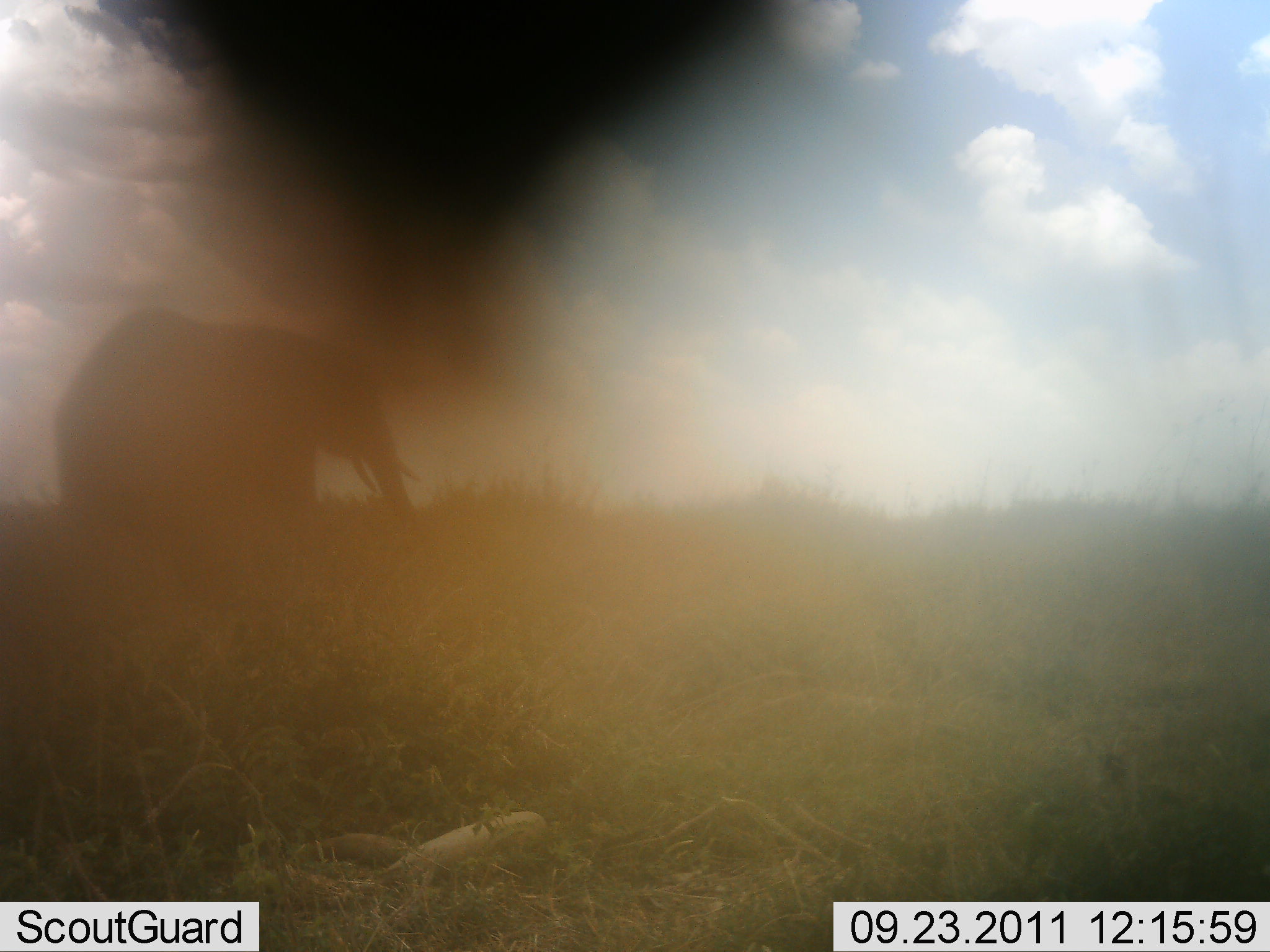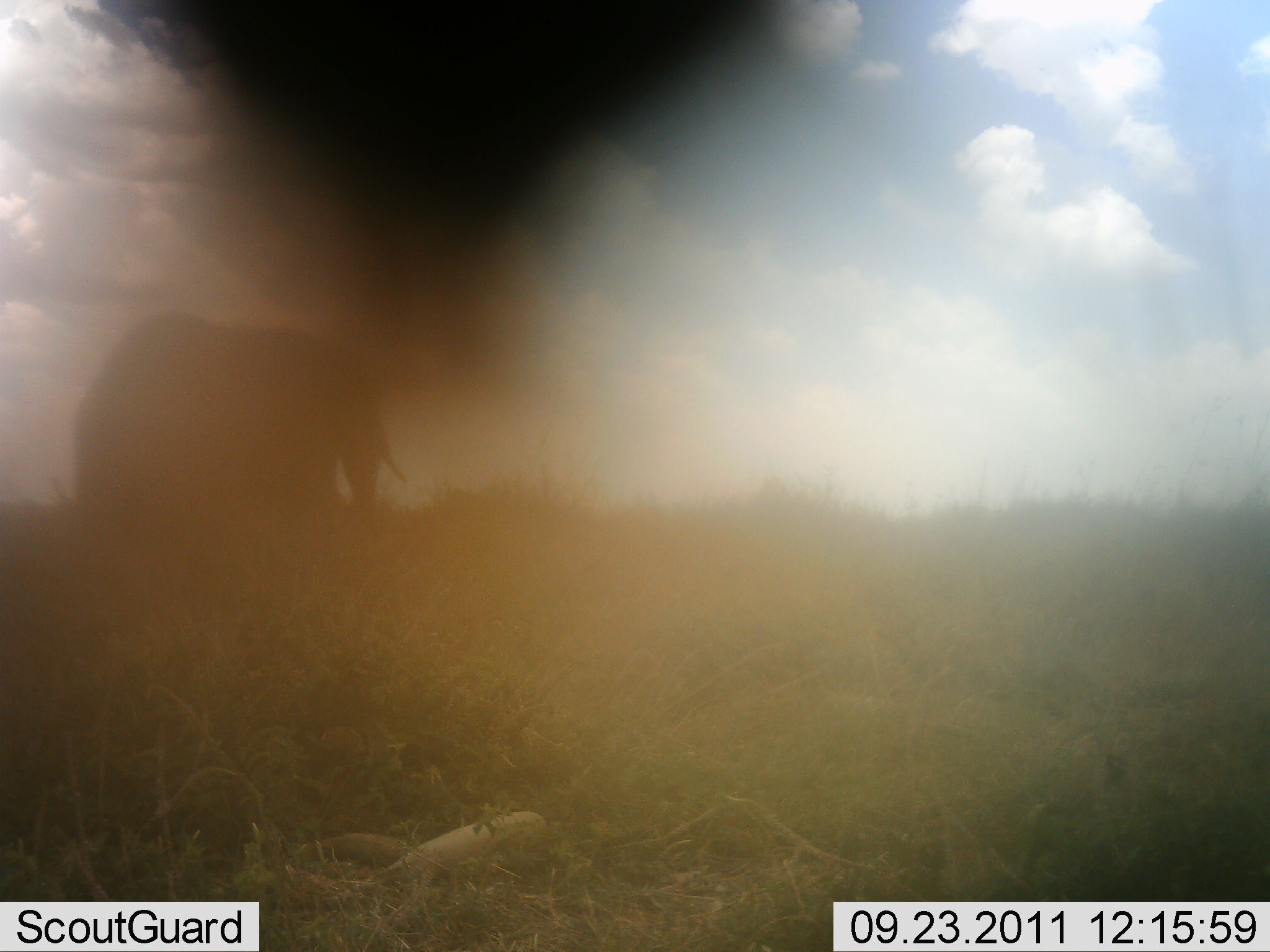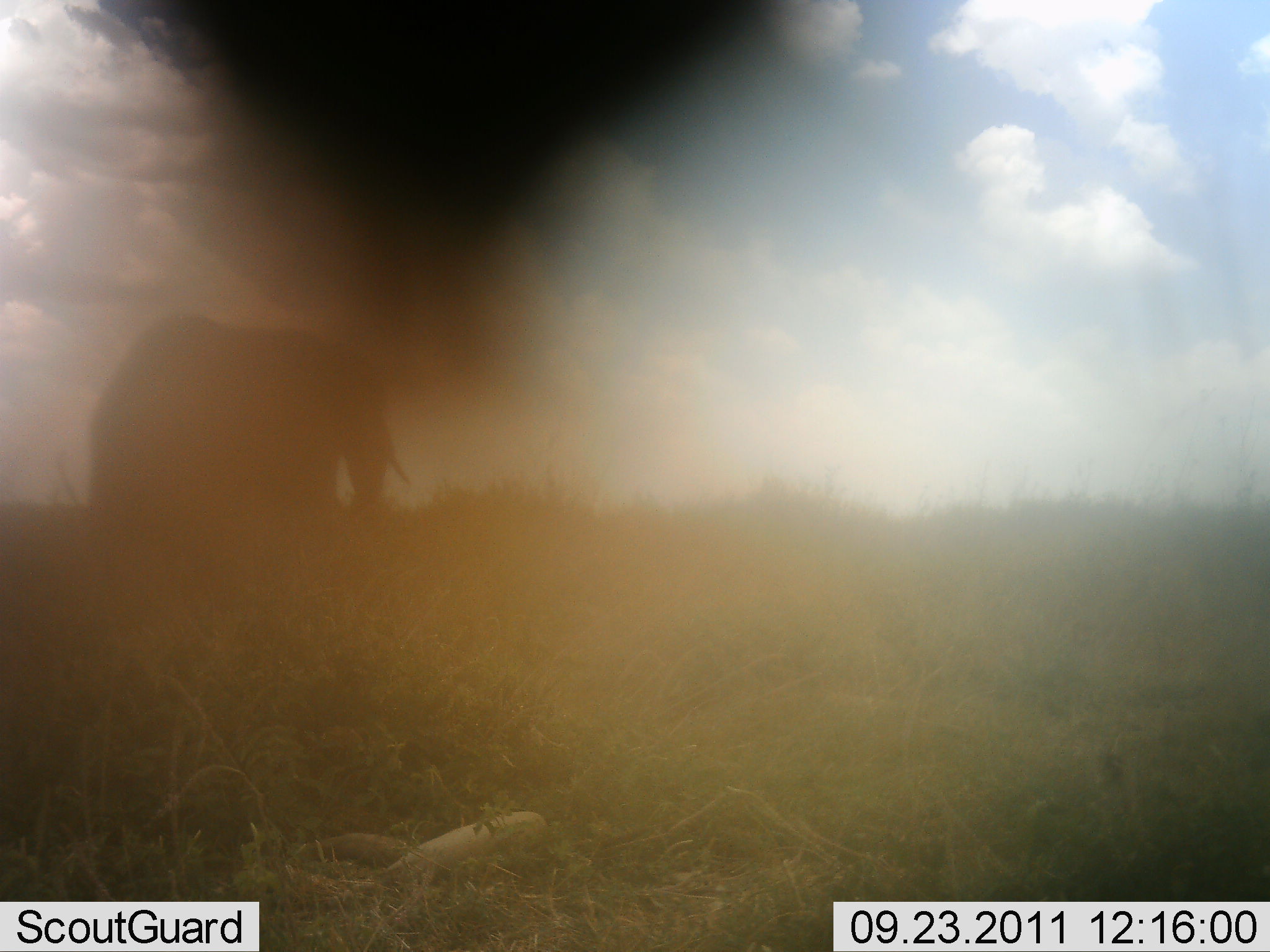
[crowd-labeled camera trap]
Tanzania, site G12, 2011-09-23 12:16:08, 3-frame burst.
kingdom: Animalia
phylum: Chordata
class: Mammalia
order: Proboscidea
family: Elephantidae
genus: Loxodonta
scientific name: Loxodonta africana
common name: african bush elephant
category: elephant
Elephant (african bush elephant) (Loxodonta africana), count 1. Behavior (volunteer vote fractions): standing 80%, resting 0%, moving 20%, interacting 0%. Young present (vote fraction): 0%. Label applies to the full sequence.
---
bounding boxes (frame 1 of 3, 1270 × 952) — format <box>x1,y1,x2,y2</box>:
animal: <box>55,305,422,529</box>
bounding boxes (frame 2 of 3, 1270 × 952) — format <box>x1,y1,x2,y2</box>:
animal: <box>71,313,407,525</box>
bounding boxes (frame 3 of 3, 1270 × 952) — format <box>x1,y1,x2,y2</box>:
animal: <box>84,310,414,532</box>